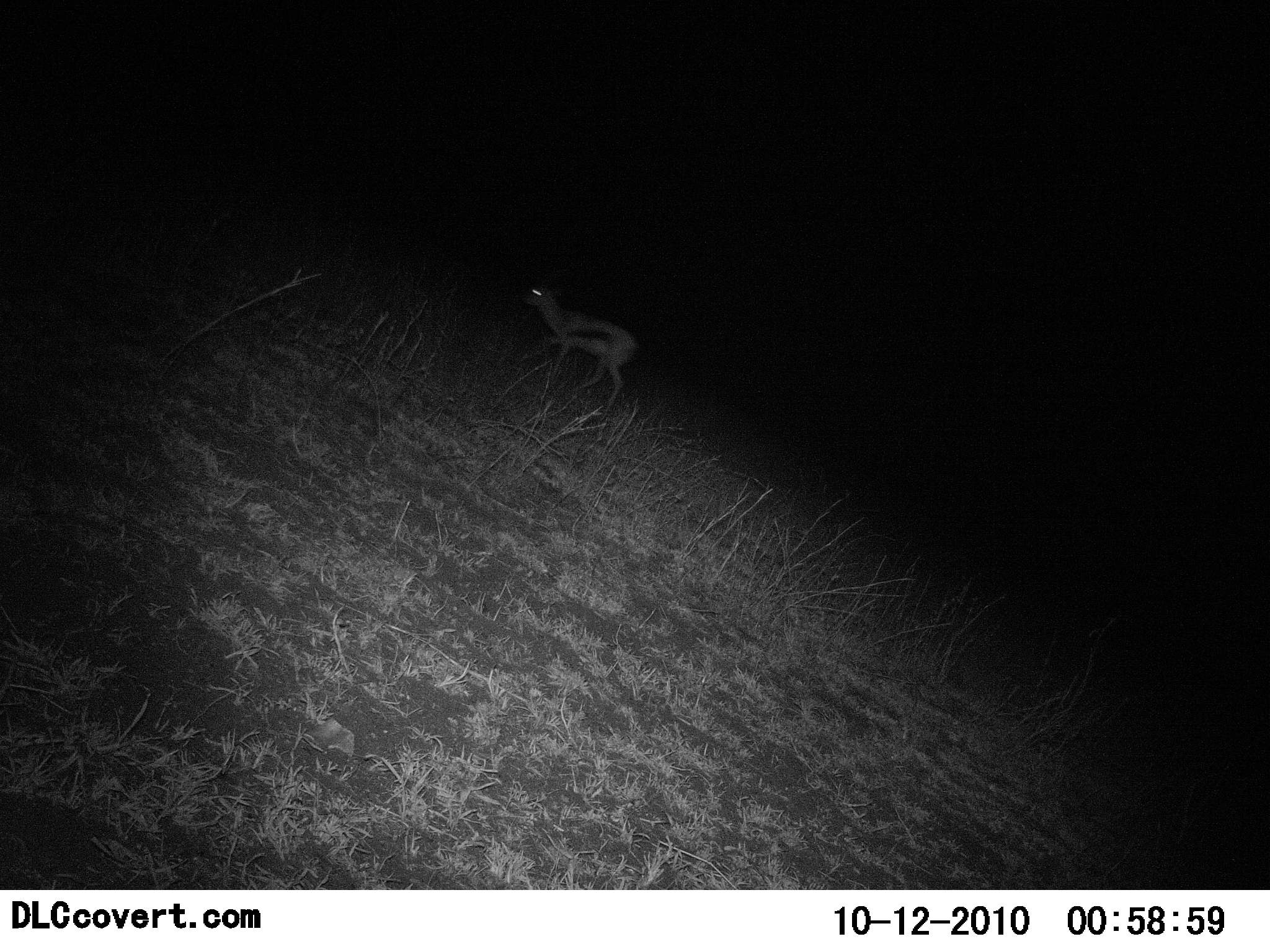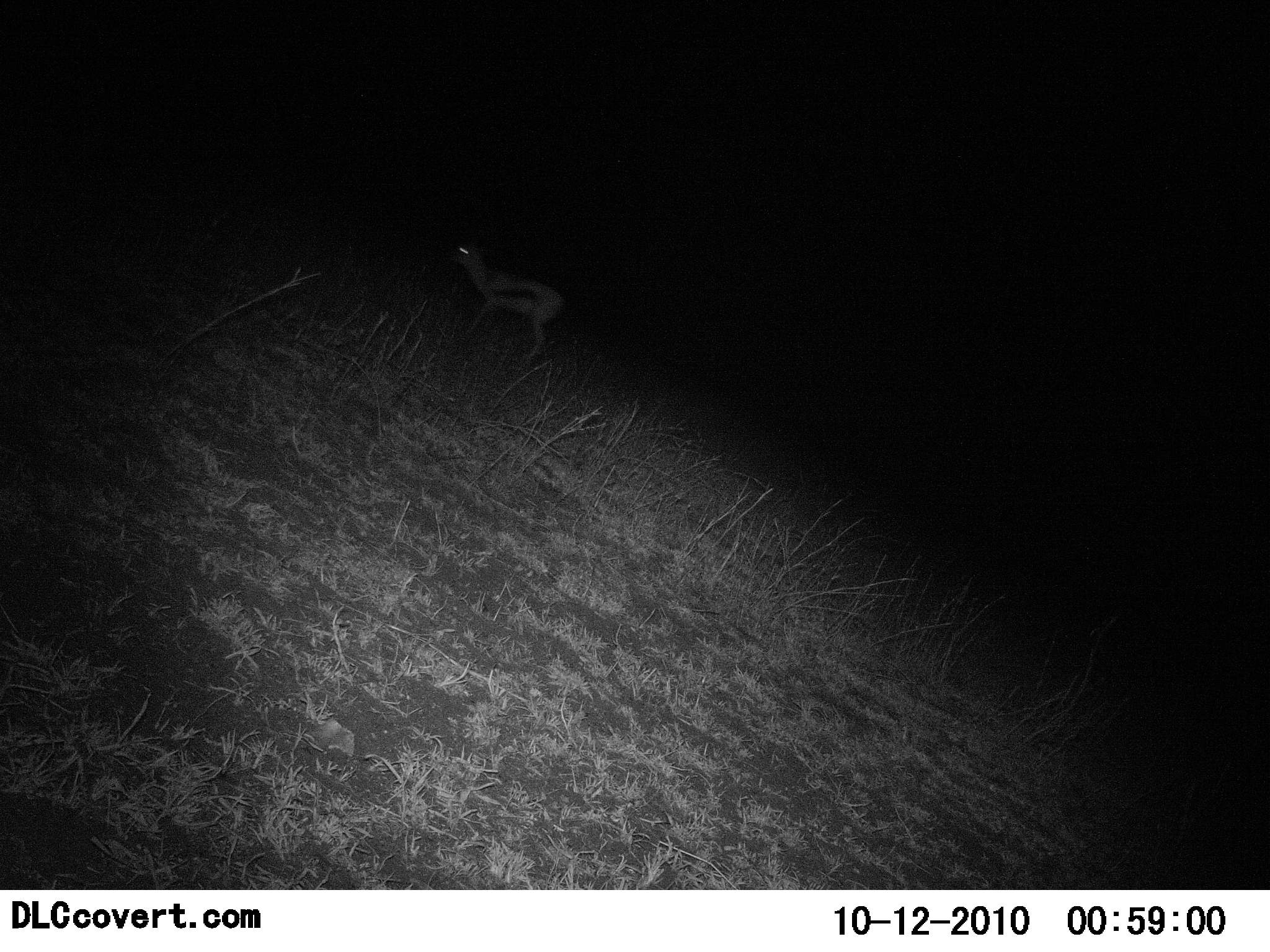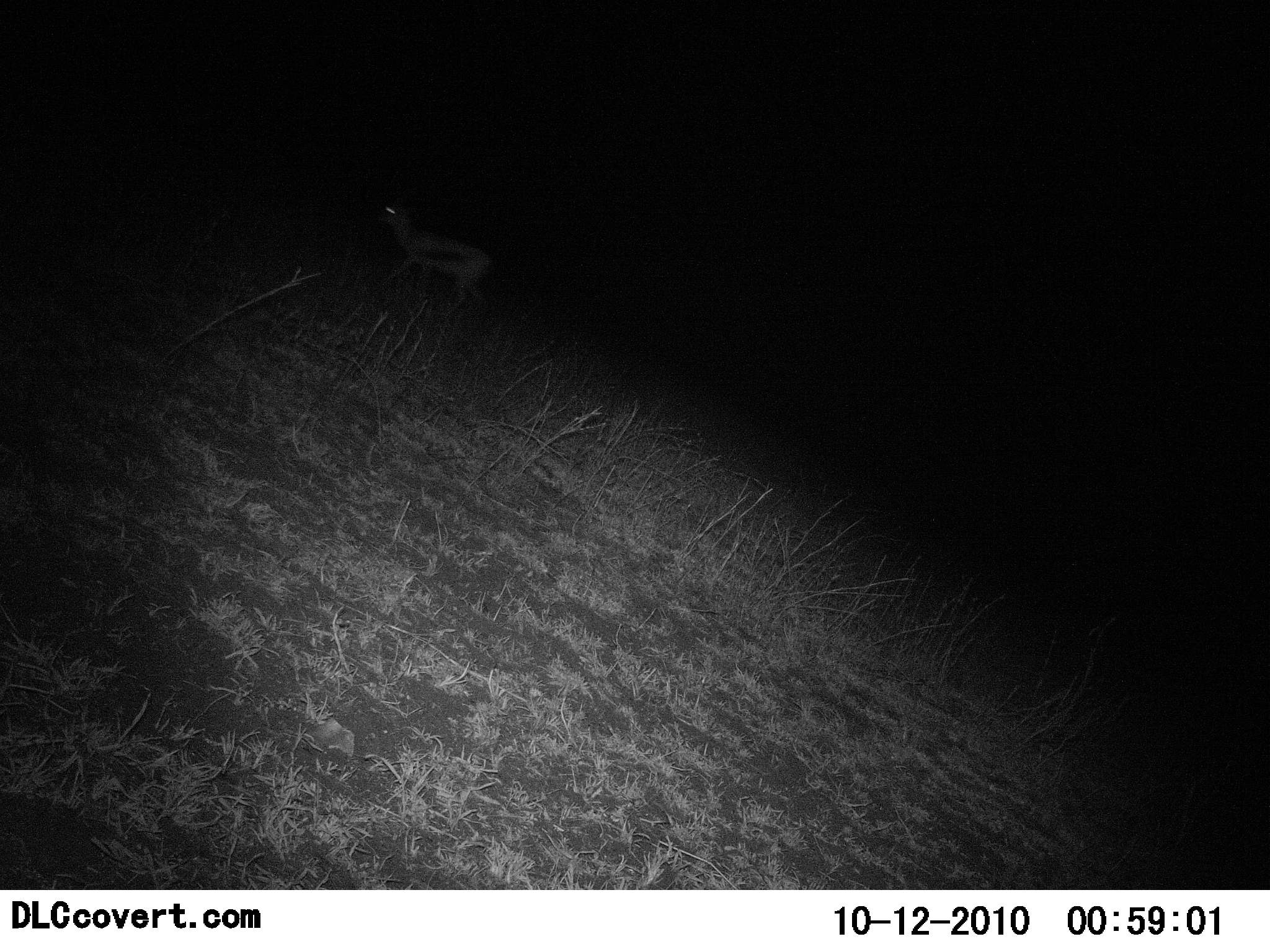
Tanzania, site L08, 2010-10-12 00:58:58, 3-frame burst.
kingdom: Animalia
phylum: Chordata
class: Mammalia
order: Artiodactyla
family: Bovidae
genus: Eudorcas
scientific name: Eudorcas thomsonii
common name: thomson's gazelle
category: gazellethomsons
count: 1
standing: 14%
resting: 0%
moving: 86%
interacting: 0%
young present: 7%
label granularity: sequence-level